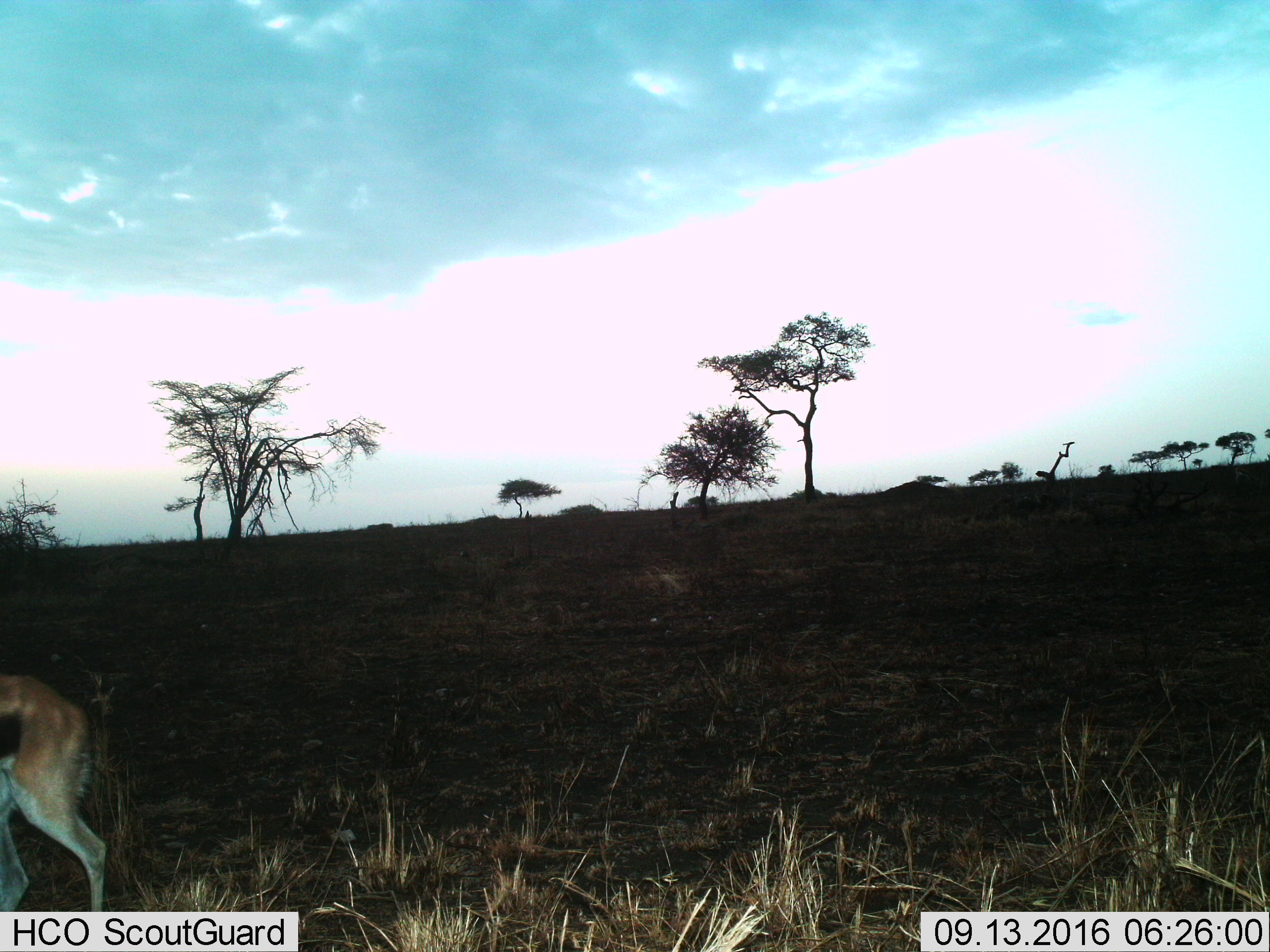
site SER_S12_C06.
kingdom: Animalia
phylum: Chordata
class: Mammalia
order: Artiodactyla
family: Bovidae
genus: Eudorcas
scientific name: Eudorcas thomsonii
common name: thomson's gazelle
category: gazellethomsons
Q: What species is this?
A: Gazellethomsons (thomson's gazelle) (Eudorcas thomsonii).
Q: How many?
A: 1.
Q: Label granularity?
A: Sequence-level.